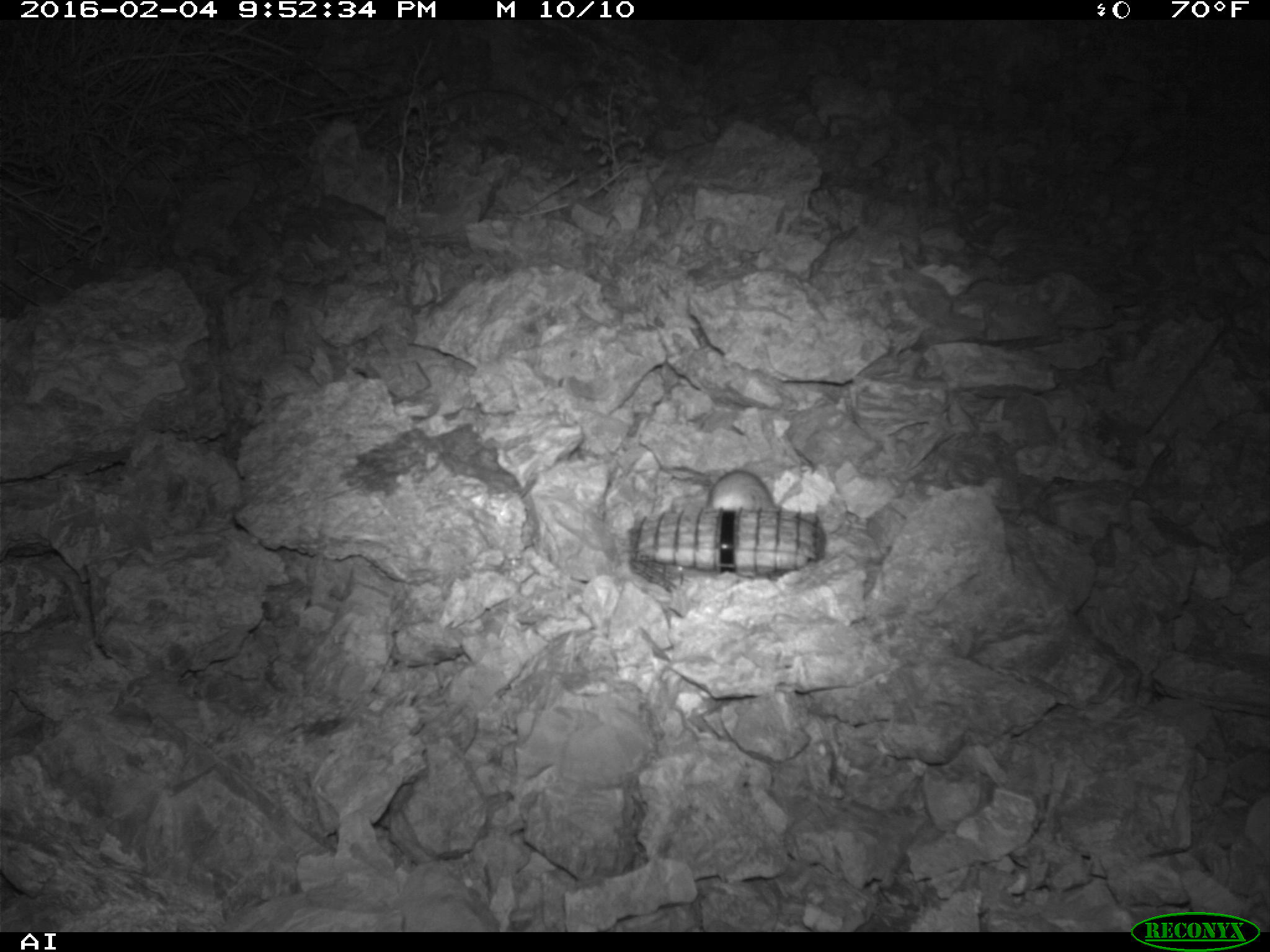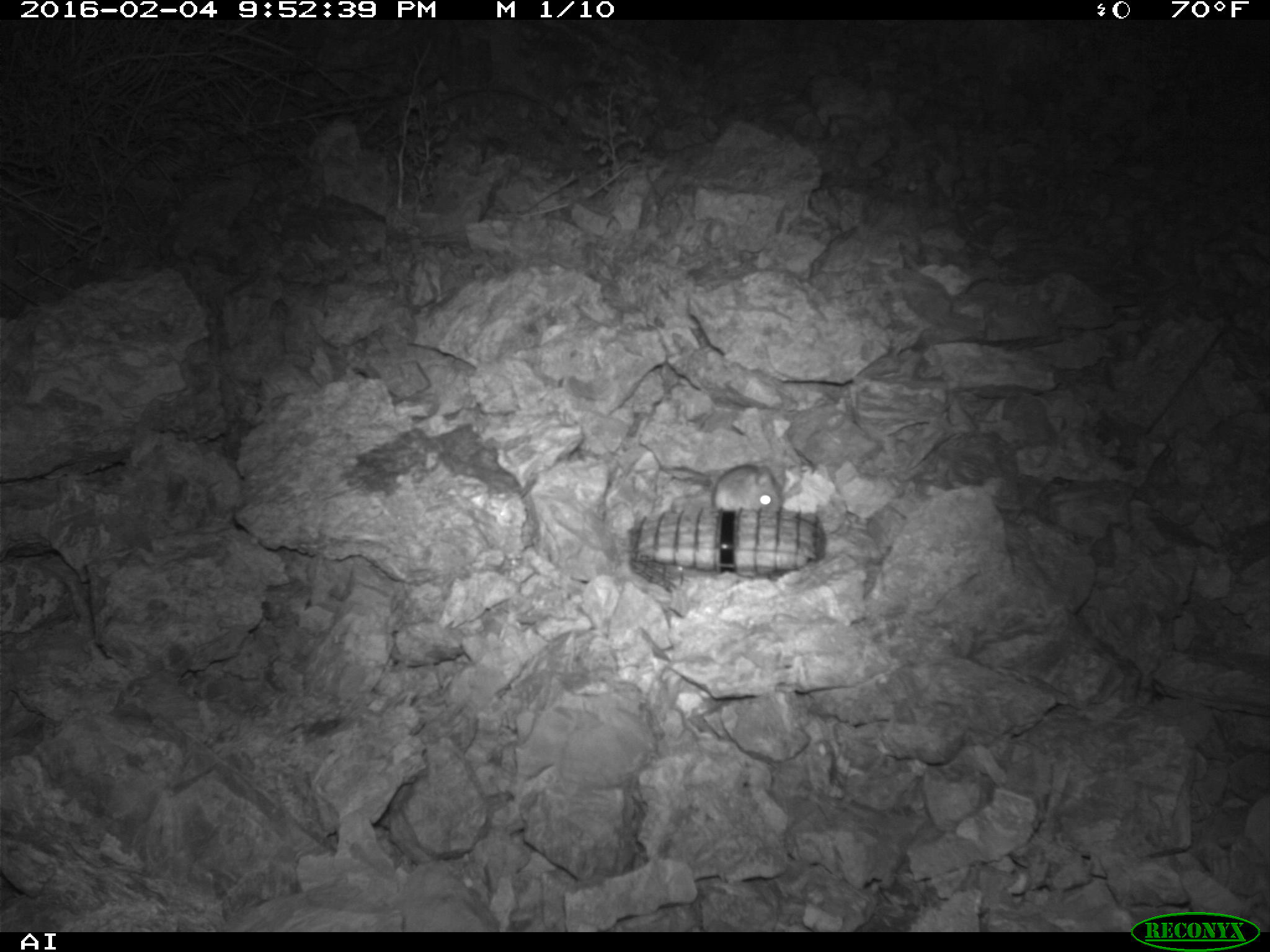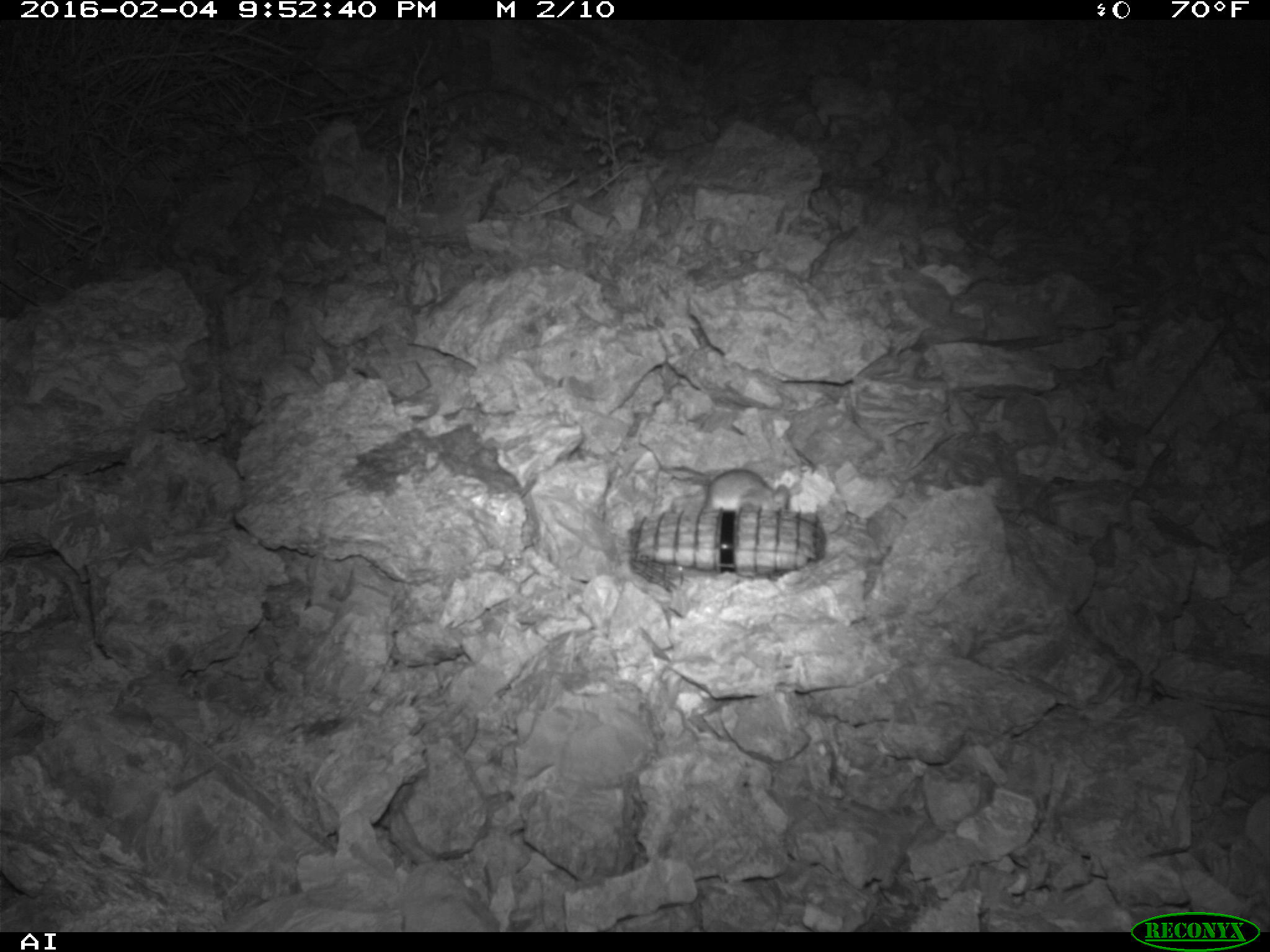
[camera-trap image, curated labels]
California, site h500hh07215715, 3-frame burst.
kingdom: Animalia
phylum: Chordata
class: Mammalia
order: Rodentia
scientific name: Rodentia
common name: rodent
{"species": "rodent (Rodentia)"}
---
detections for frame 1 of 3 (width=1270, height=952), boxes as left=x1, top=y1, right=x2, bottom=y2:
rodent: left=706, top=470, right=799, bottom=511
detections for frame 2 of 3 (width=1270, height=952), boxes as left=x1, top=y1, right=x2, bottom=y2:
rodent: left=713, top=464, right=784, bottom=512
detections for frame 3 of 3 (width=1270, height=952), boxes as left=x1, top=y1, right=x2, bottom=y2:
rodent: left=703, top=468, right=789, bottom=508